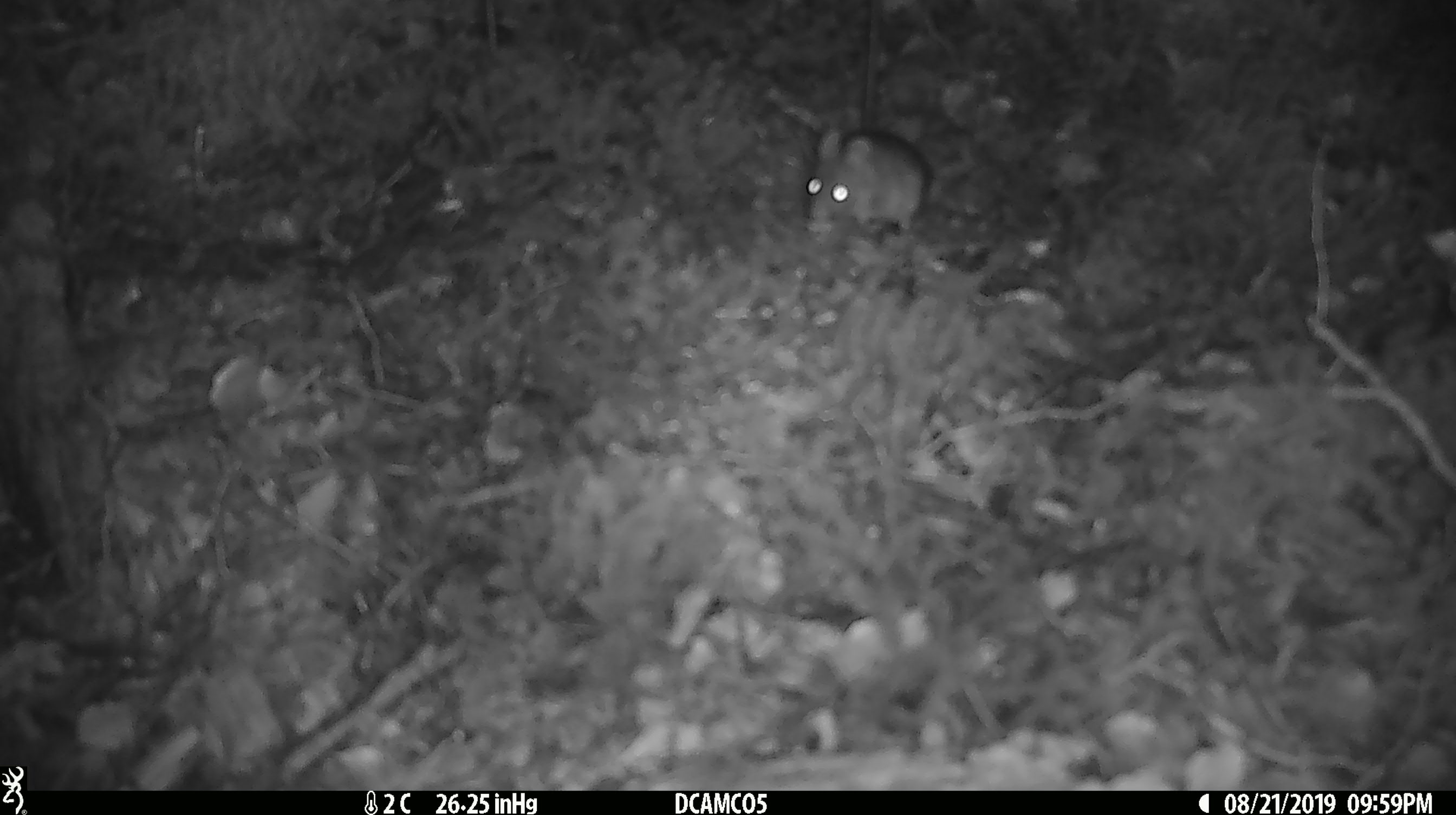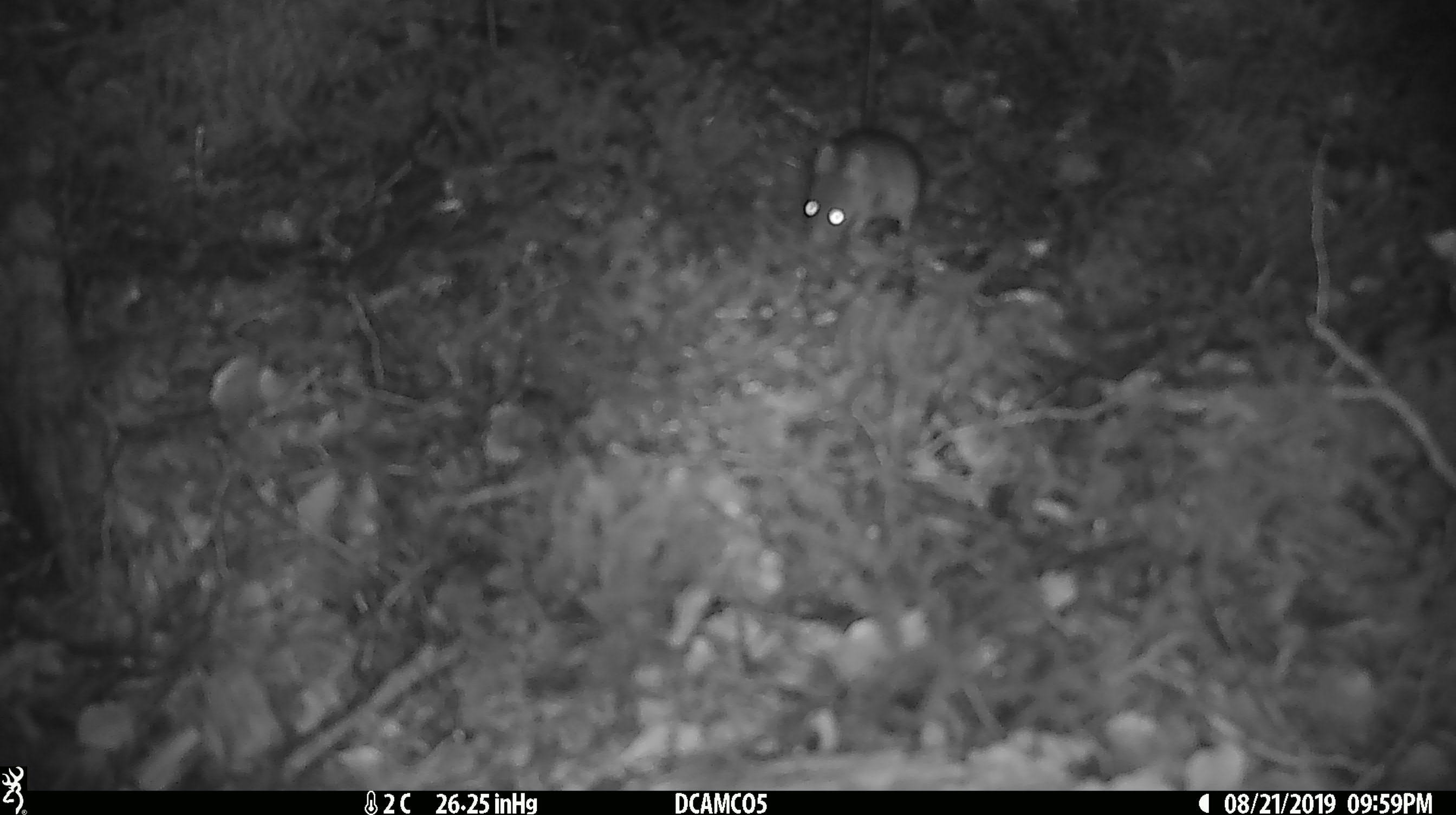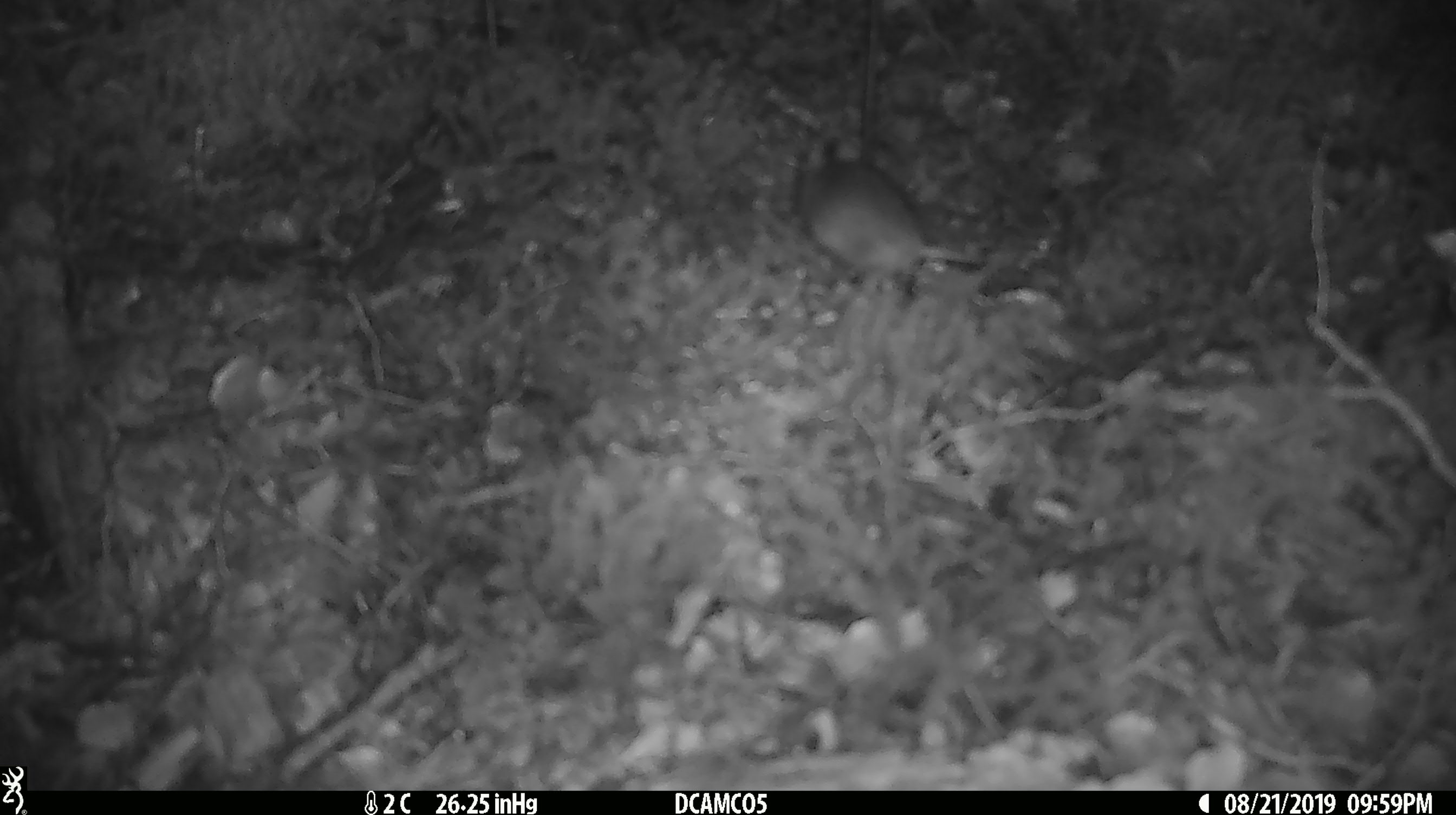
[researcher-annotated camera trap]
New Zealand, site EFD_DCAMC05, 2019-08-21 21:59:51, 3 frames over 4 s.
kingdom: Animalia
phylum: Chordata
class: Mammalia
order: Rodentia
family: Muridae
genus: Mus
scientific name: Mus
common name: mouse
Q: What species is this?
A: Mouse (Mus).